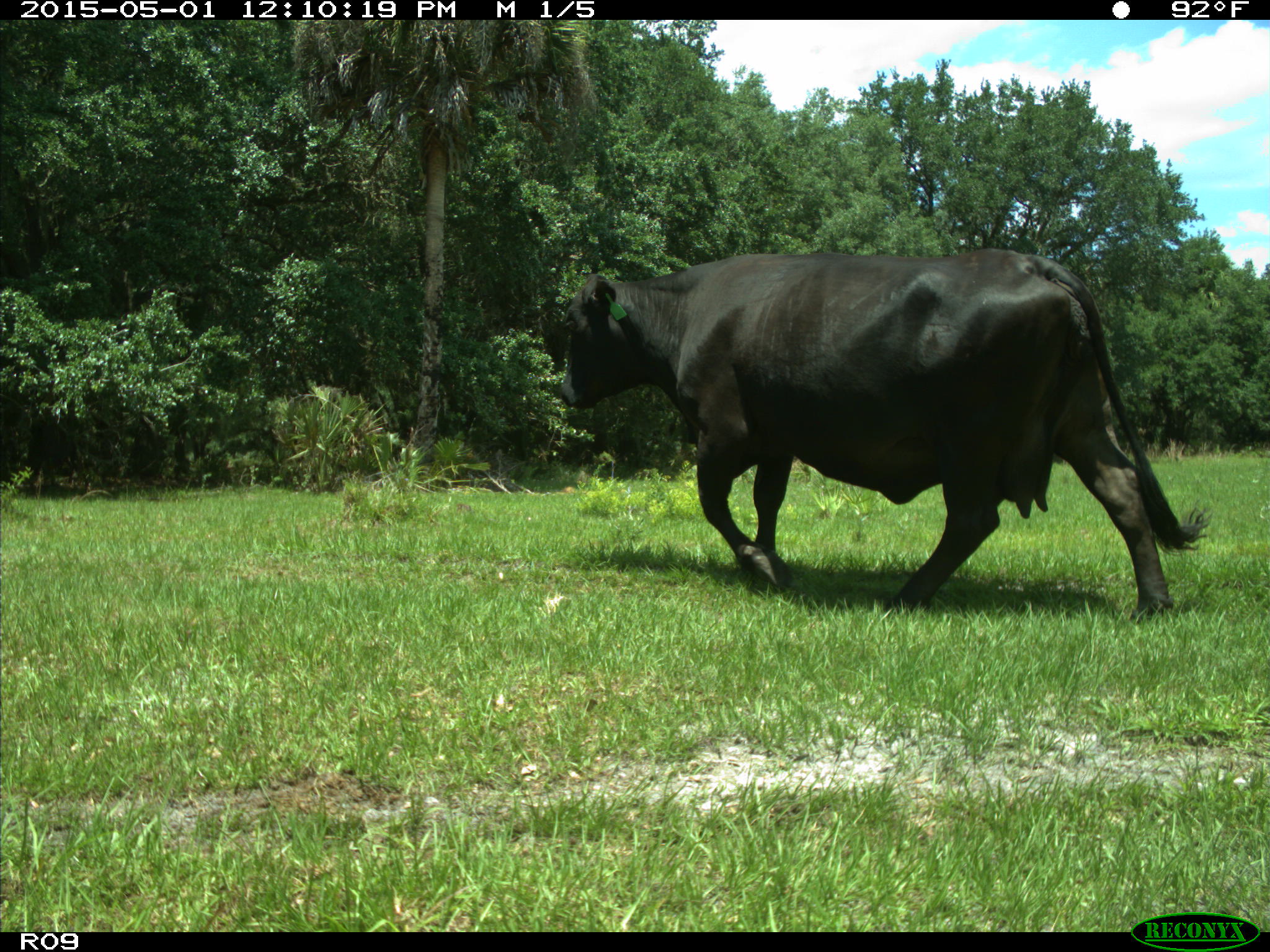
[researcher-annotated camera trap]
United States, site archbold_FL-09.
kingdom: Animalia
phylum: Chordata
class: Mammalia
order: Artiodactyla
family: Bovidae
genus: Bos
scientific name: Bos taurus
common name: domestic cow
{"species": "Bos taurus (domestic cow)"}